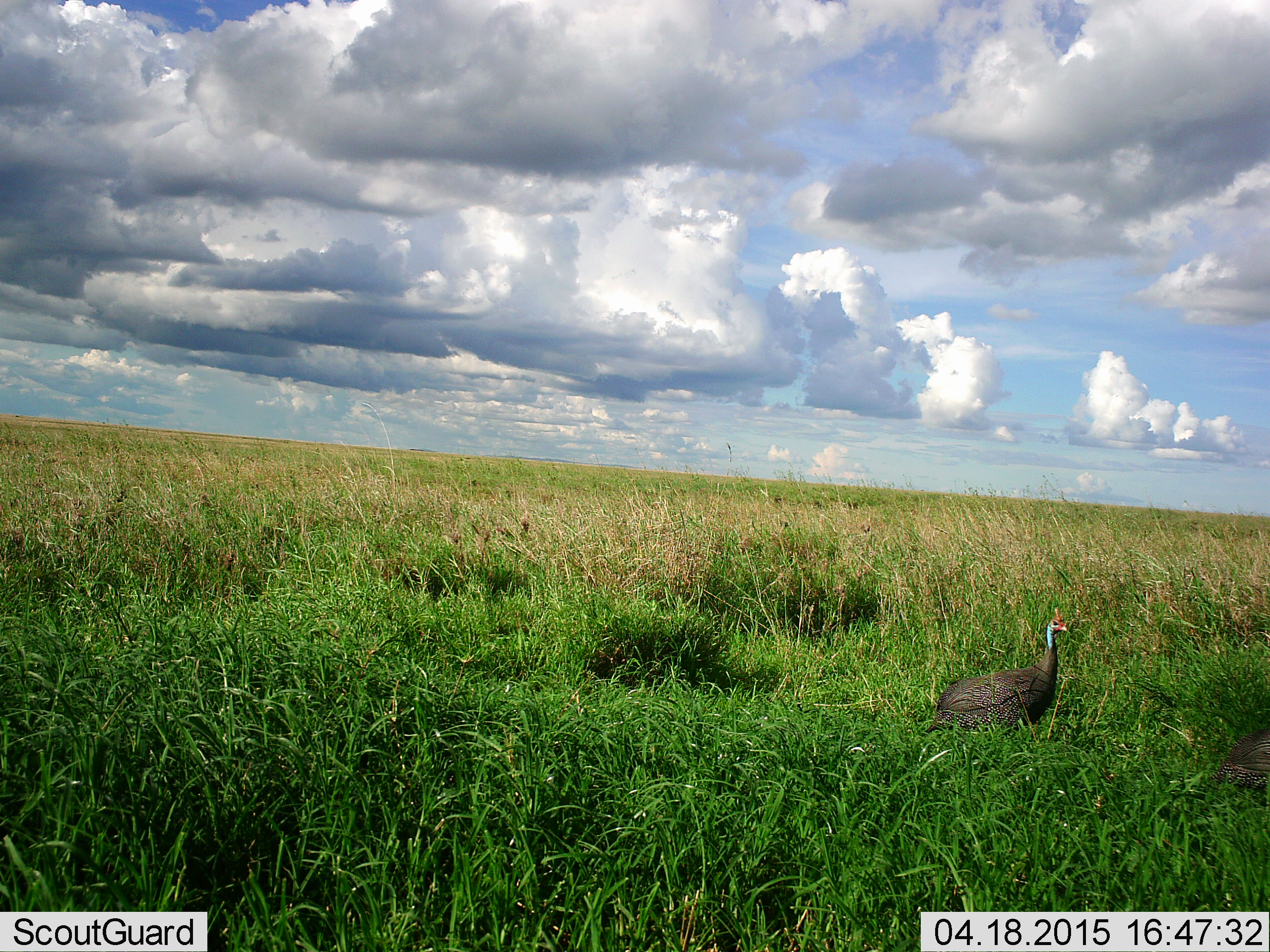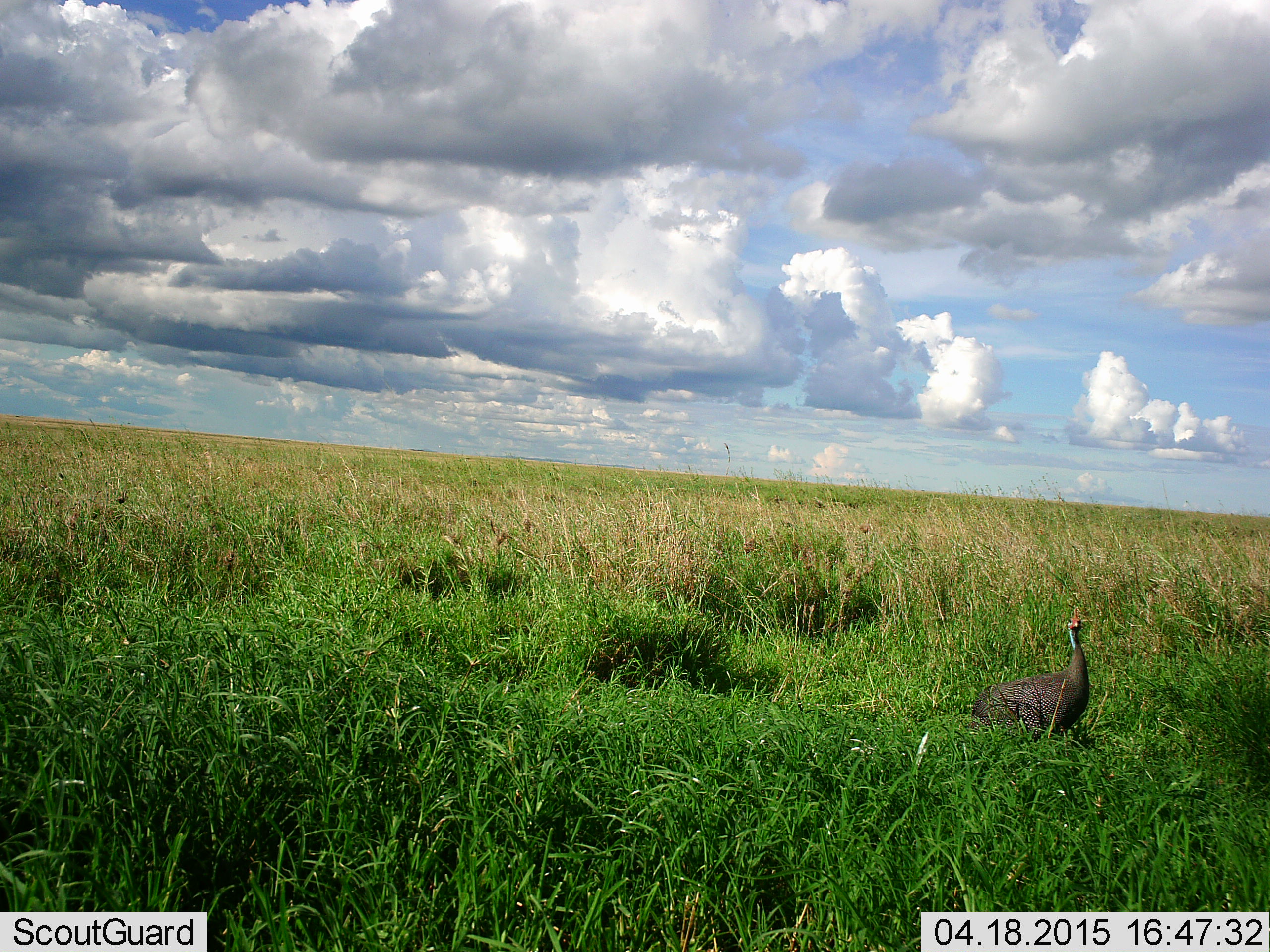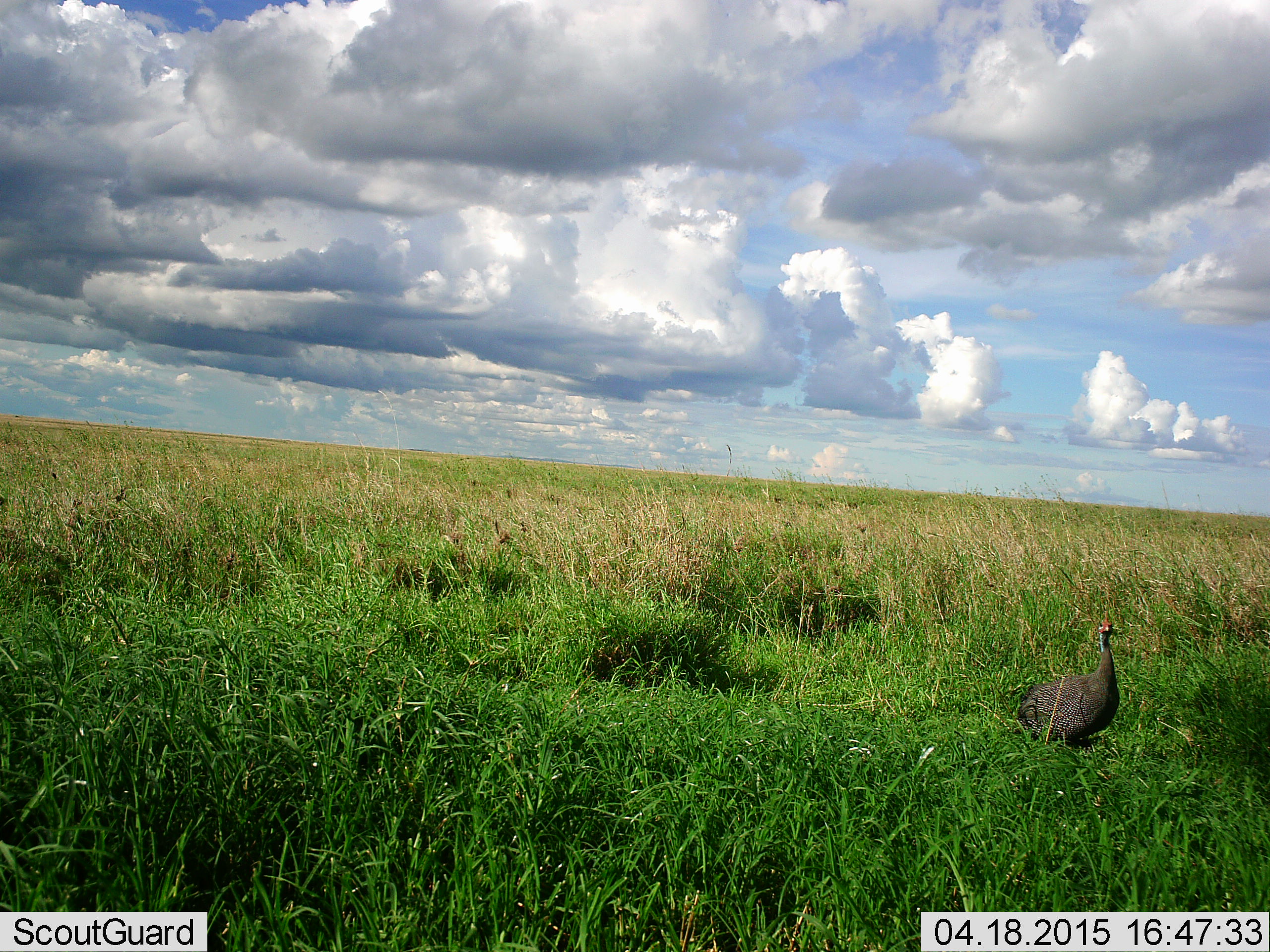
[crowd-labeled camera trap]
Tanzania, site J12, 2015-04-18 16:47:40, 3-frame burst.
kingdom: Animalia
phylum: Chordata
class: Aves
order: Galliformes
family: Numididae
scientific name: Numididae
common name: guinea fowl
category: guineafowl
Guineafowl (guinea fowl) (Numididae), count 2. Behavior (volunteer vote fractions): standing 10%, resting 0%, moving 90%, interacting 0%. Young present (vote fraction): 0%. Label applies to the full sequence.